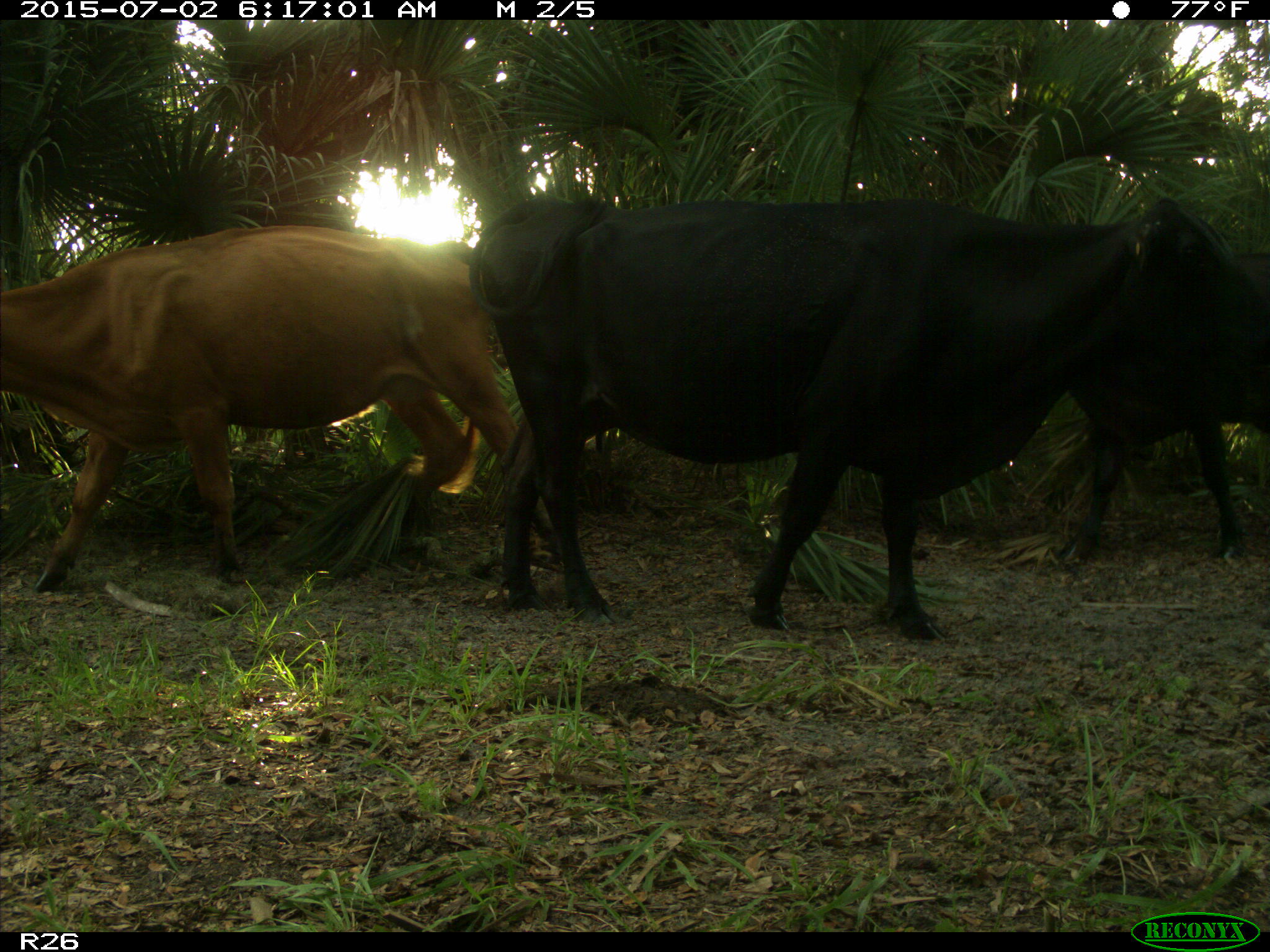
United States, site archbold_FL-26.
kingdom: Animalia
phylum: Chordata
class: Mammalia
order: Artiodactyla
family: Bovidae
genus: Bos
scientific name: Bos taurus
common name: domestic cow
Bos taurus (domestic cow).